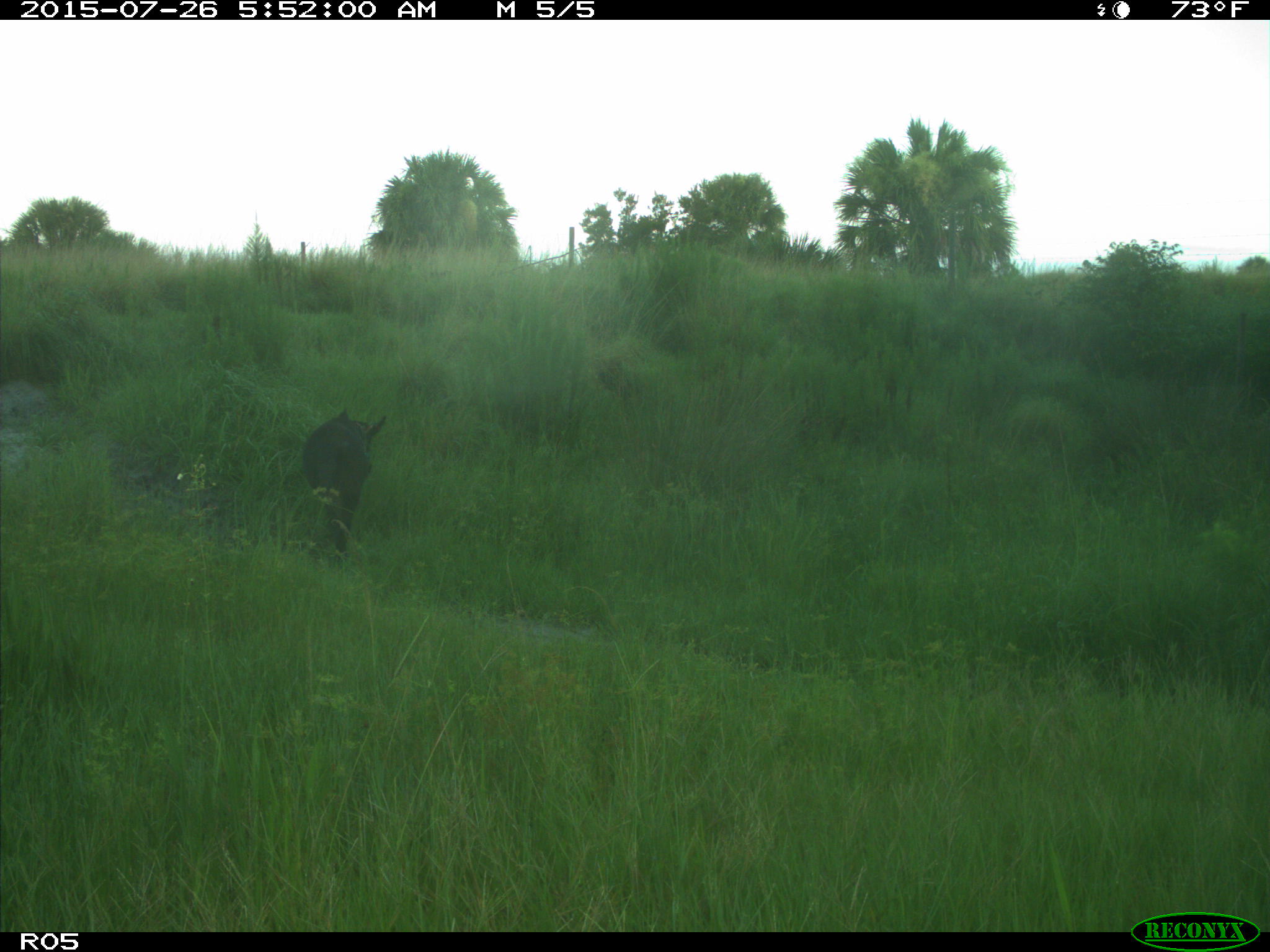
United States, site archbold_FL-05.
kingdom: Animalia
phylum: Chordata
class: Mammalia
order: Artiodactyla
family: Suidae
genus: Sus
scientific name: Sus scrofa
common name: wild boar